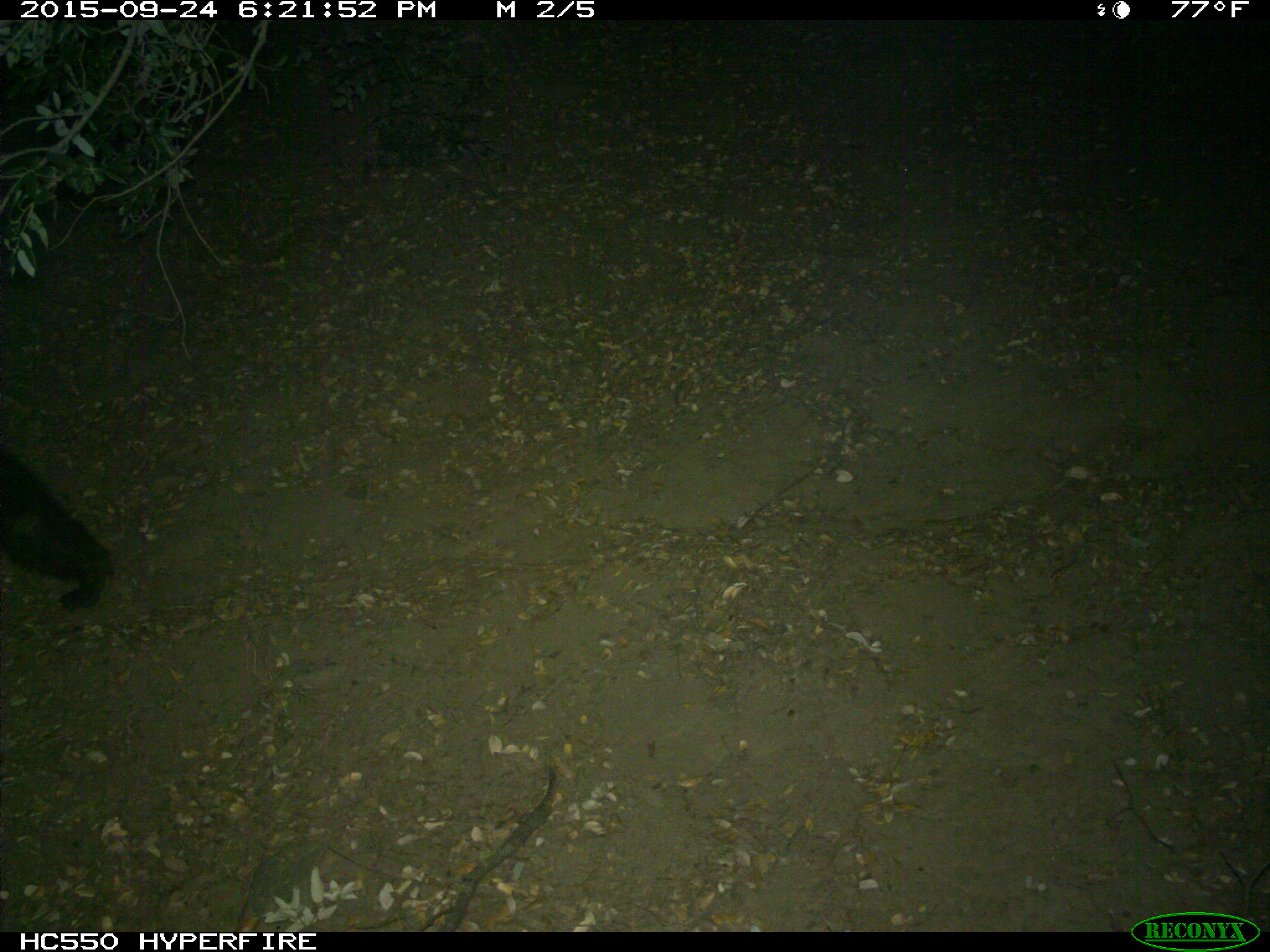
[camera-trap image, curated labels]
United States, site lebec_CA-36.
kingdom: Animalia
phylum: Chordata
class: Mammalia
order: Carnivora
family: Ursidae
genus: Ursus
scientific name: Ursus americanus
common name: american black bear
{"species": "Ursus americanus (american black bear)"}